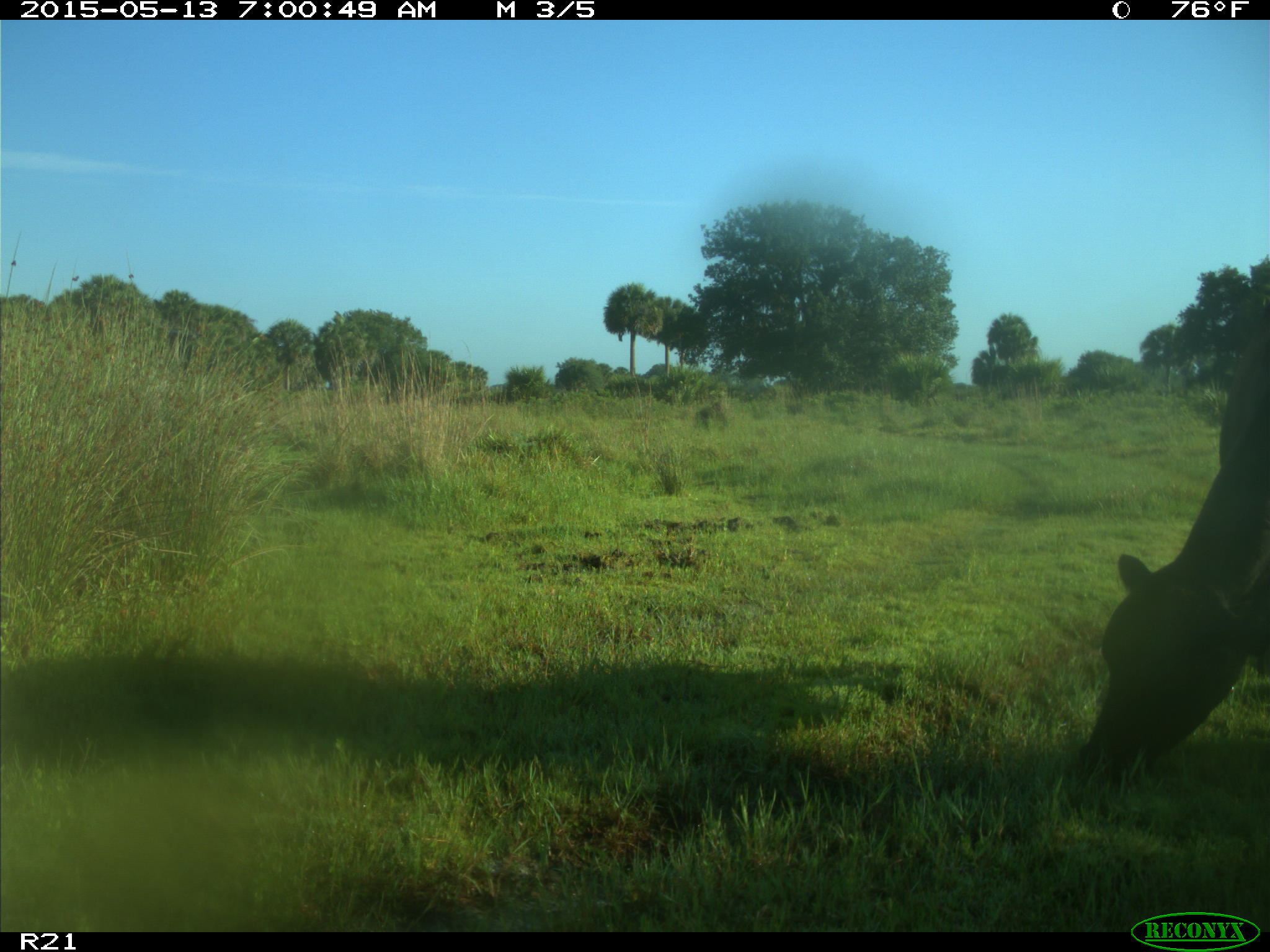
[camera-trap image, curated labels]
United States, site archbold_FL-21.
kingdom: Animalia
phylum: Chordata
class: Mammalia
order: Artiodactyla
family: Bovidae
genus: Bos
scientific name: Bos taurus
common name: domestic cow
Bos taurus (domestic cow).